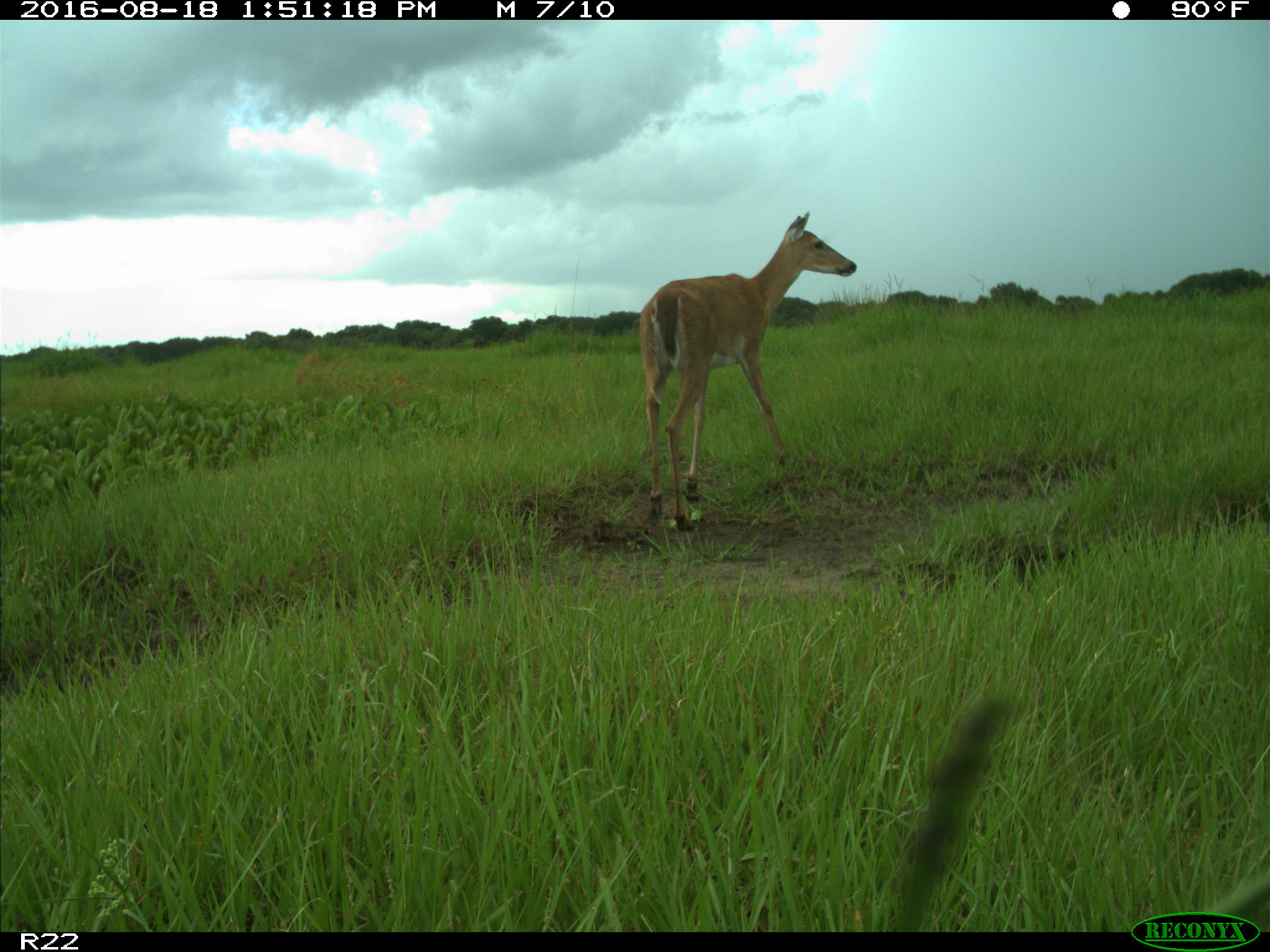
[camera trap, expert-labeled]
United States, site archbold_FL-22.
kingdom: Animalia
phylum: Chordata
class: Mammalia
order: Artiodactyla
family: Cervidae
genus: Odocoileus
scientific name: Odocoileus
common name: deer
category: unidentified deer